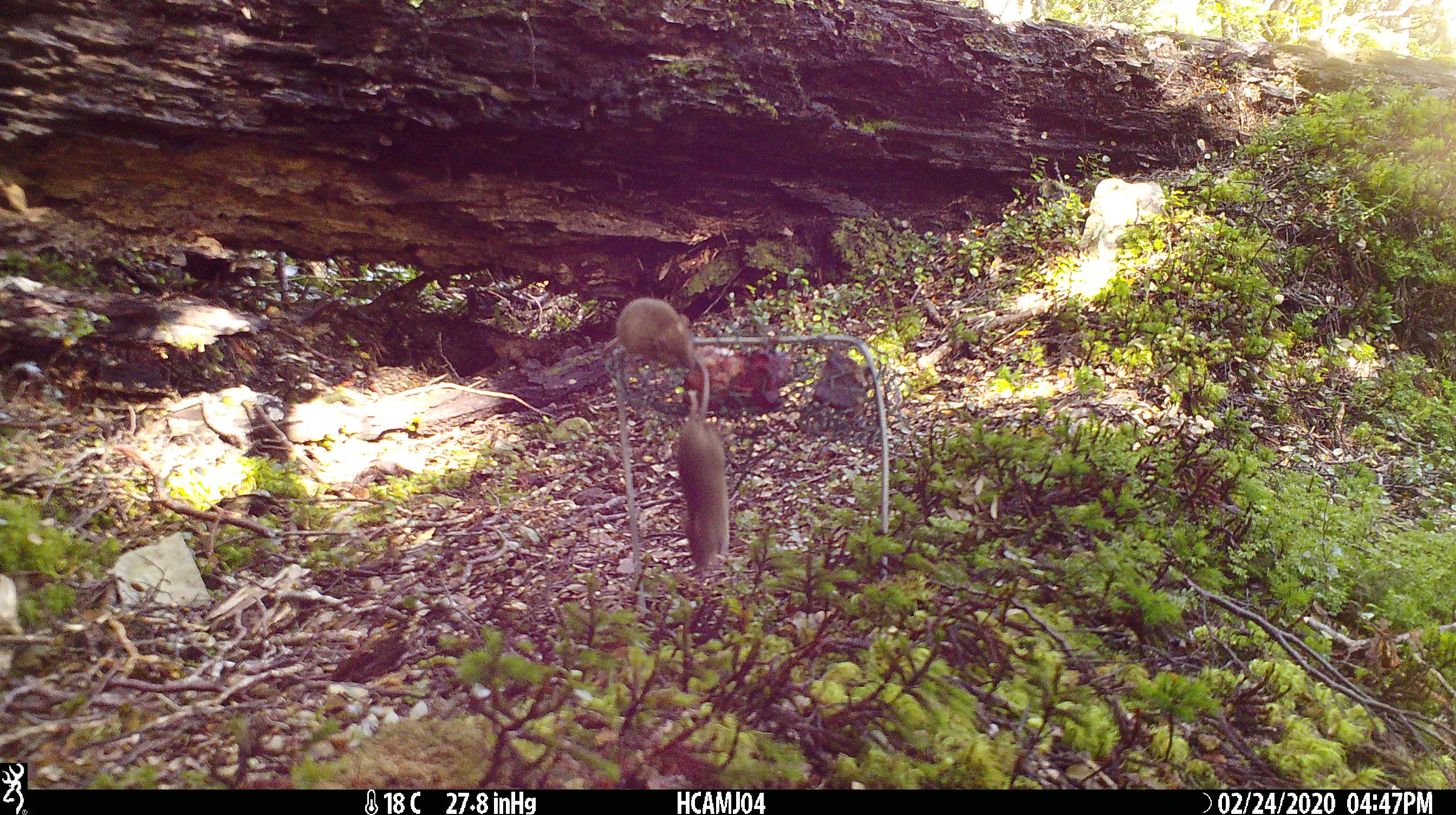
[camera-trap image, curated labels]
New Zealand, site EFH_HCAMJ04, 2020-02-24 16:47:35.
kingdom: Animalia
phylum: Chordata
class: Mammalia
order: Rodentia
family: Muridae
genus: Mus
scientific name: Mus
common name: mouse